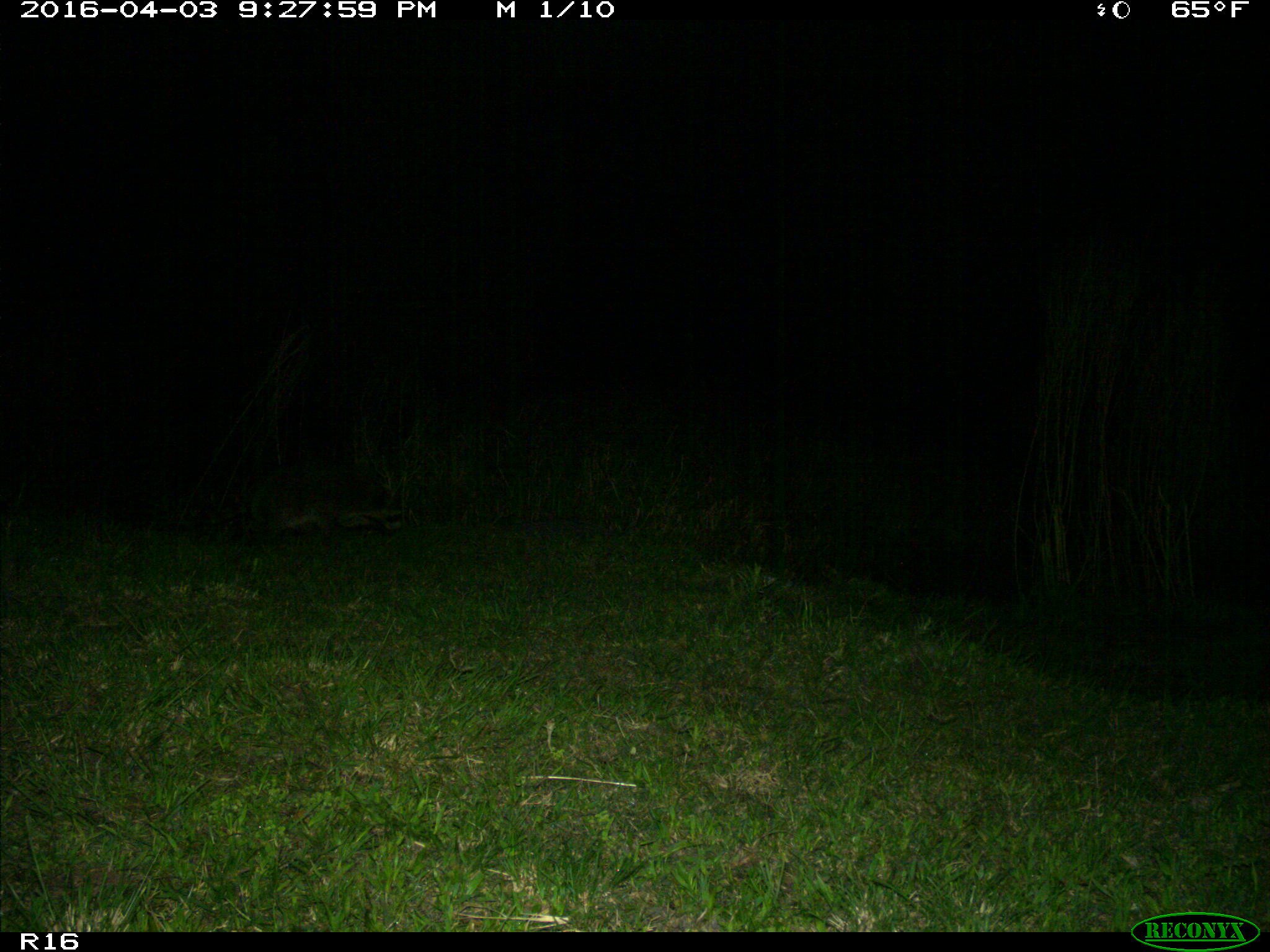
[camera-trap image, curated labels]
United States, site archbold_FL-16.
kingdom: Animalia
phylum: Chordata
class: Mammalia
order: Carnivora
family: Procyonidae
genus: Procyon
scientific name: Procyon lotor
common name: common raccoon